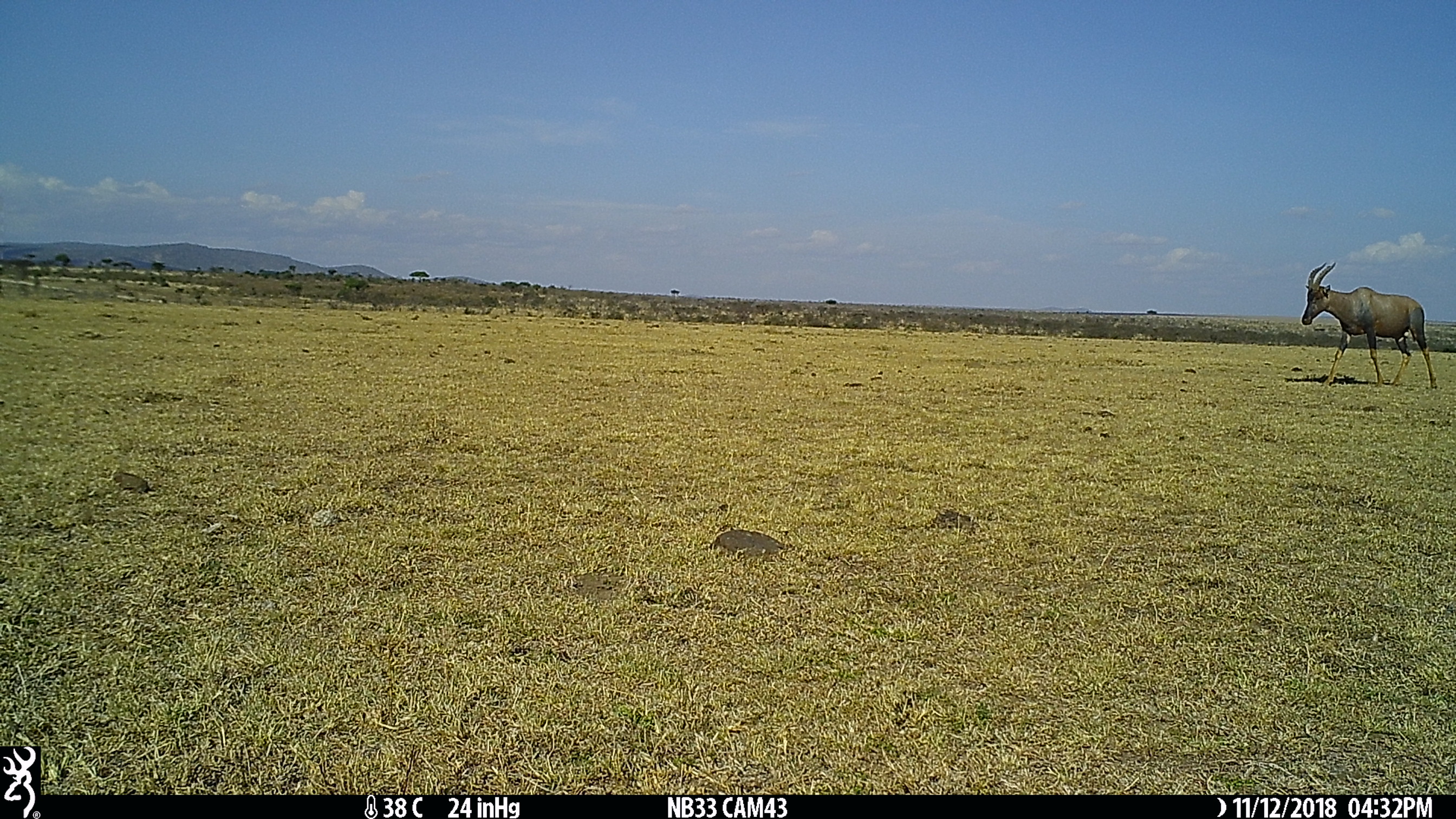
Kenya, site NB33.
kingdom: Animalia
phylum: Chordata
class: Mammalia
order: Artiodactyla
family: Bovidae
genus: Damaliscus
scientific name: Damaliscus lunatus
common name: topi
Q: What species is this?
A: Topi (Damaliscus lunatus).